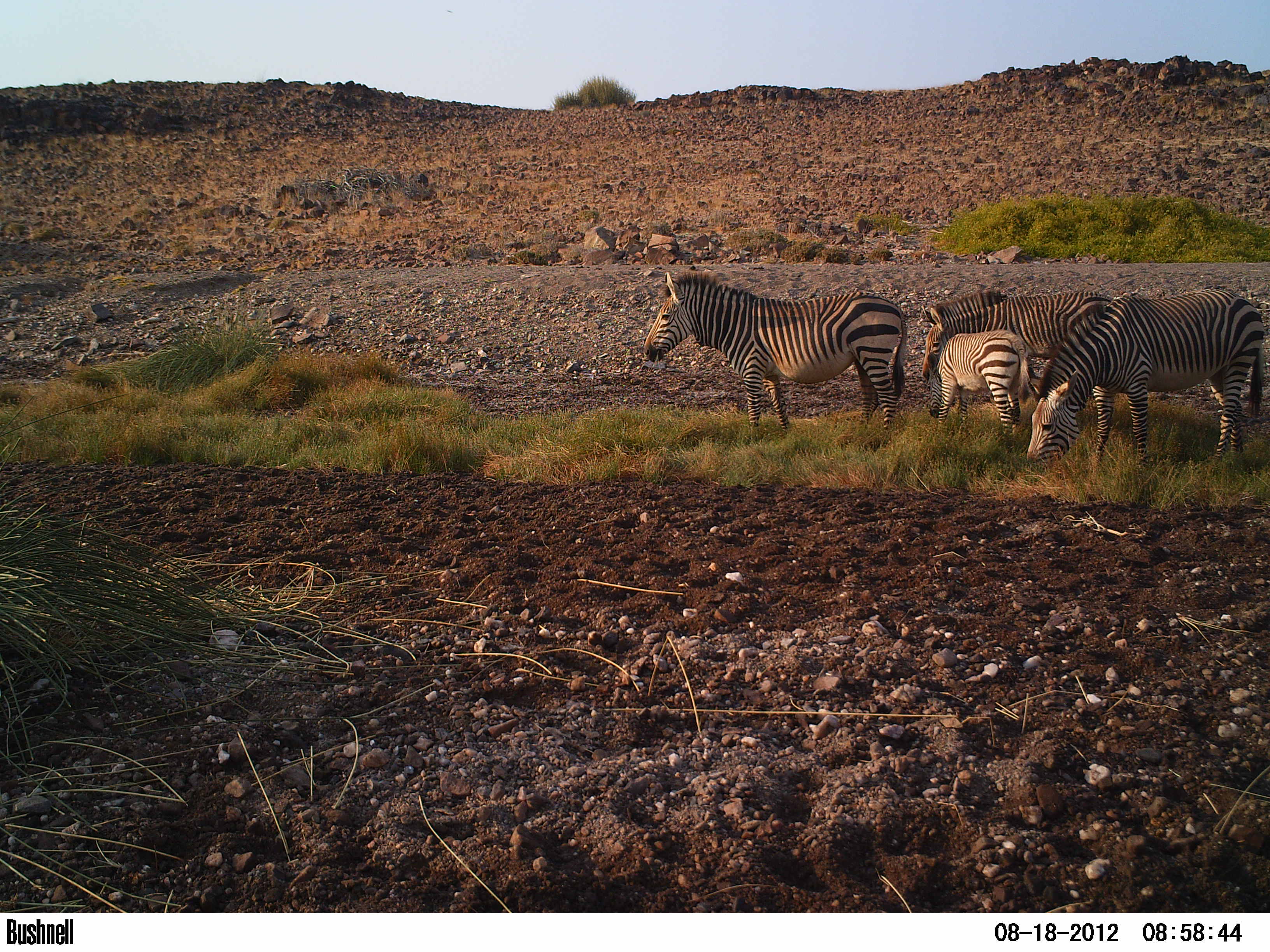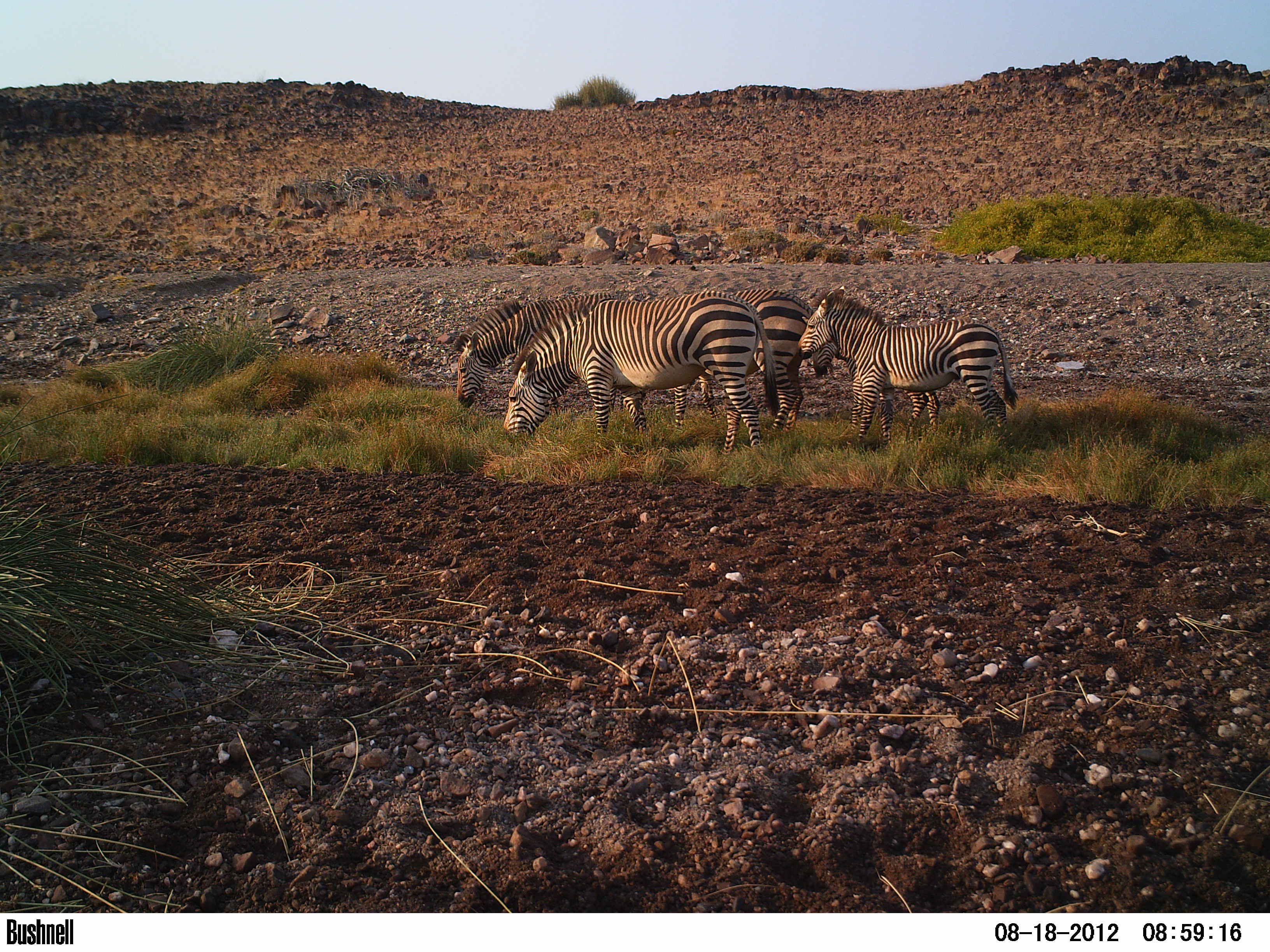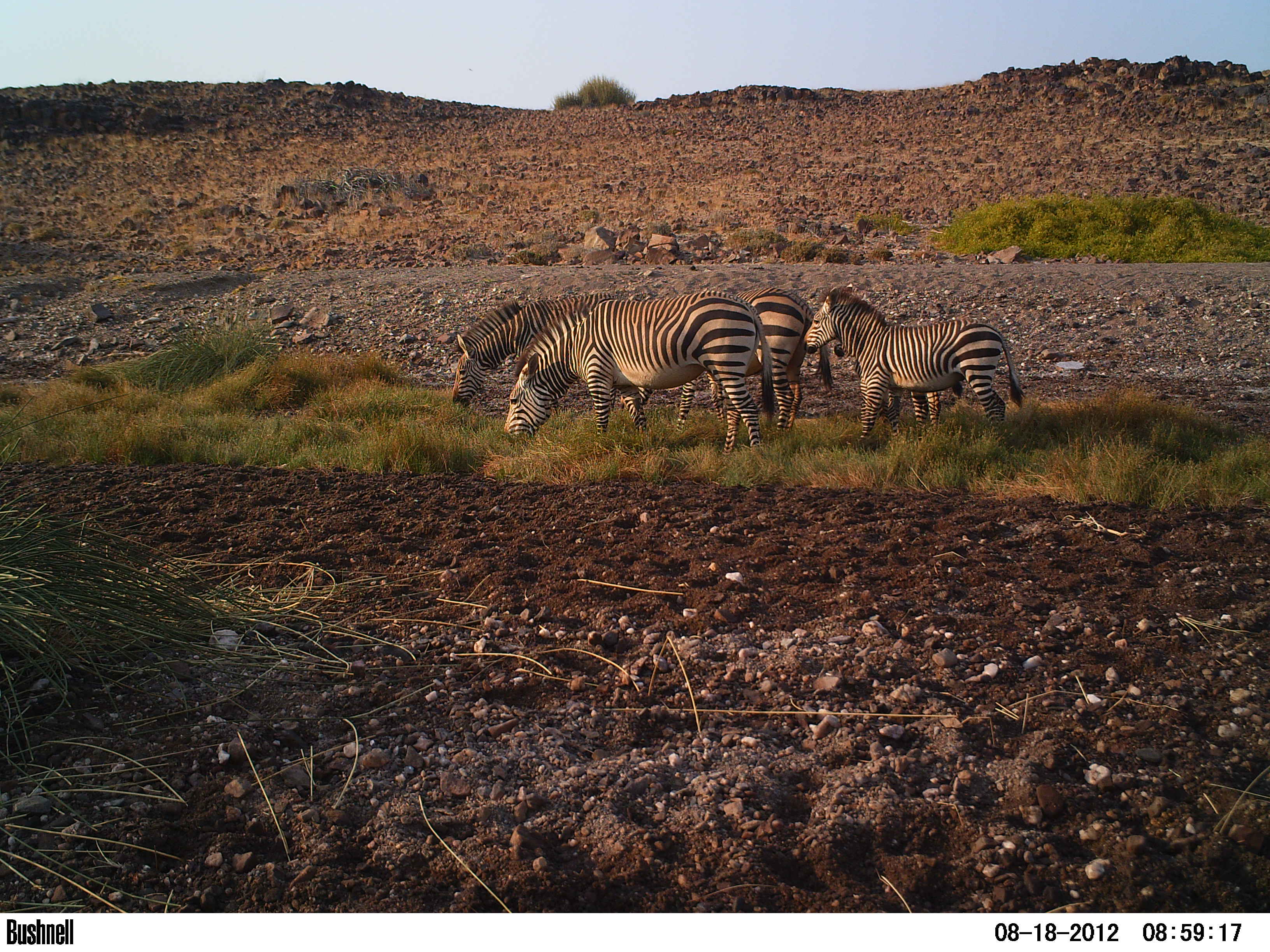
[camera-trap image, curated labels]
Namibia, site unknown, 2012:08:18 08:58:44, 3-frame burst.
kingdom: Animalia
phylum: Chordata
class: Mammalia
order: Perissodactyla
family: Equidae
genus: Equus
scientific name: Equus zebra hartmannae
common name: hartmann's mountain zebra